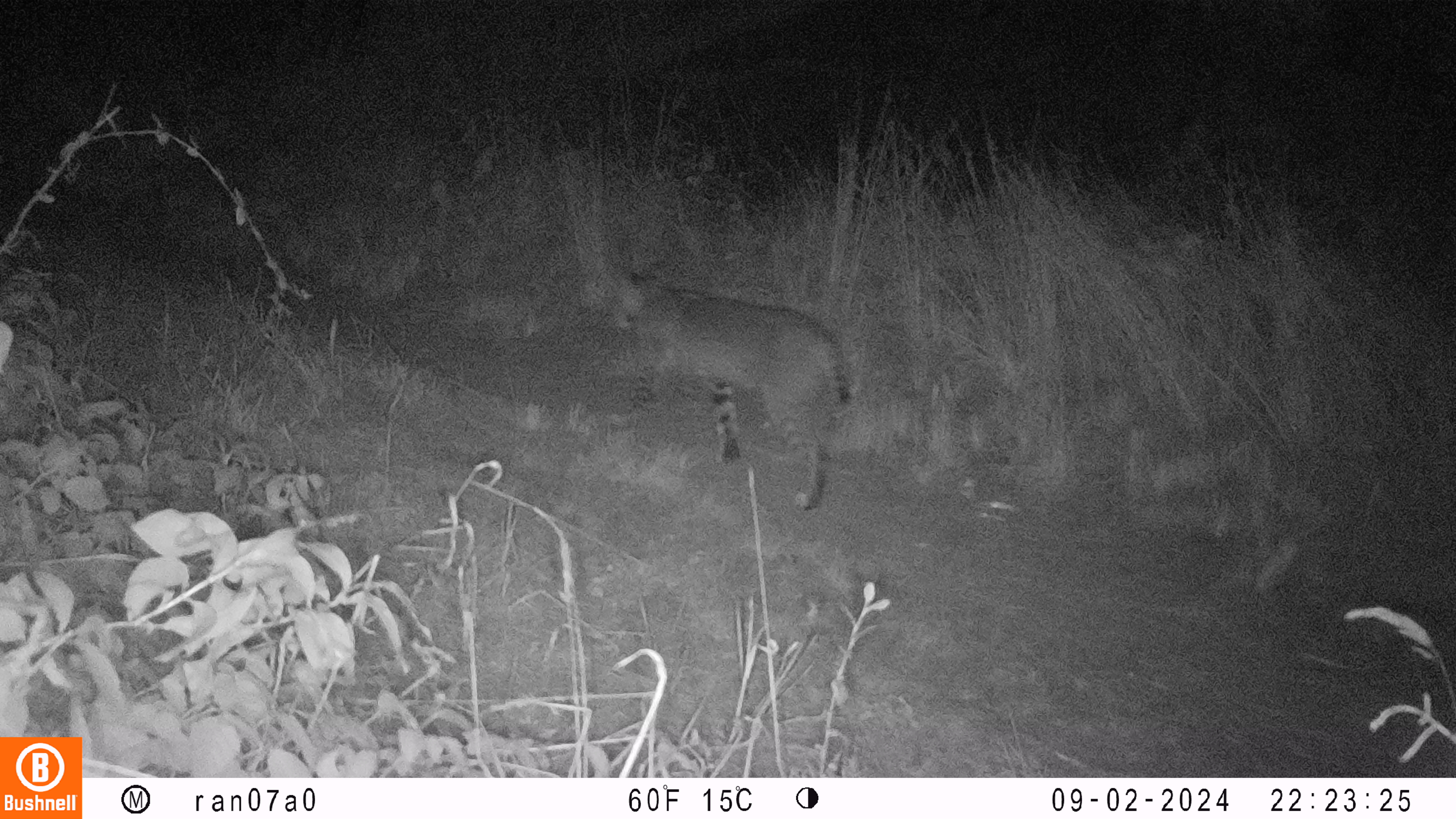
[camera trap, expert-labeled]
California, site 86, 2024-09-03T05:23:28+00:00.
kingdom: Animalia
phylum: Chordata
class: Mammalia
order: Carnivora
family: Felidae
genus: Lynx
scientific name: Lynx rufus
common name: bobcat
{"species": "bobcat (Lynx rufus)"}